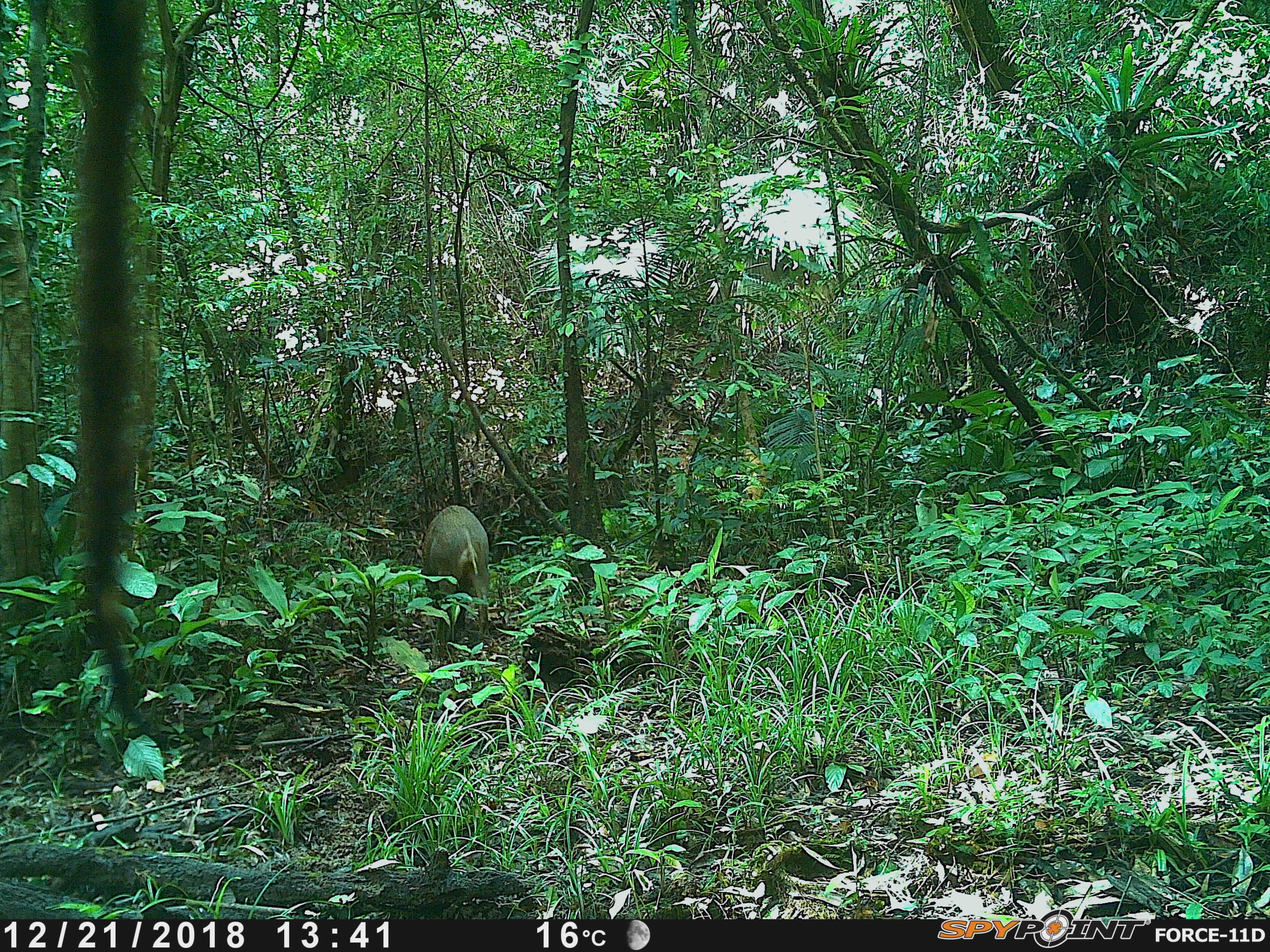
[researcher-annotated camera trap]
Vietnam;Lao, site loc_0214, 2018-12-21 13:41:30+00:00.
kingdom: Animalia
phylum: Chordata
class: Mammalia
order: Artiodactyla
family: Suidae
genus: Sus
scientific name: Sus scrofa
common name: eurasian wild pig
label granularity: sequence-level